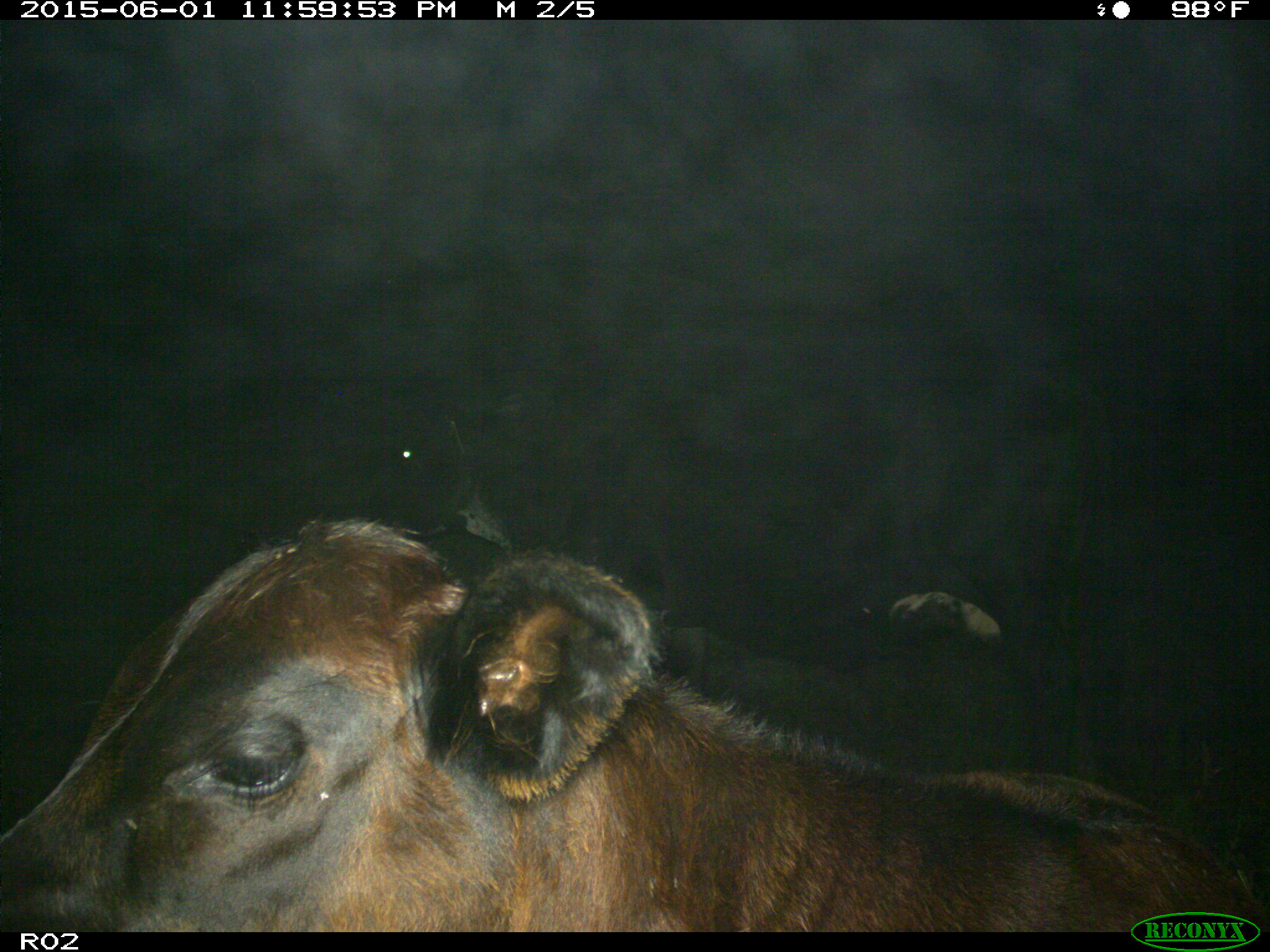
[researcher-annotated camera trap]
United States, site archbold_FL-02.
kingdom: Animalia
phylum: Chordata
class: Mammalia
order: Artiodactyla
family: Bovidae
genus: Bos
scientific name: Bos taurus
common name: domestic cow